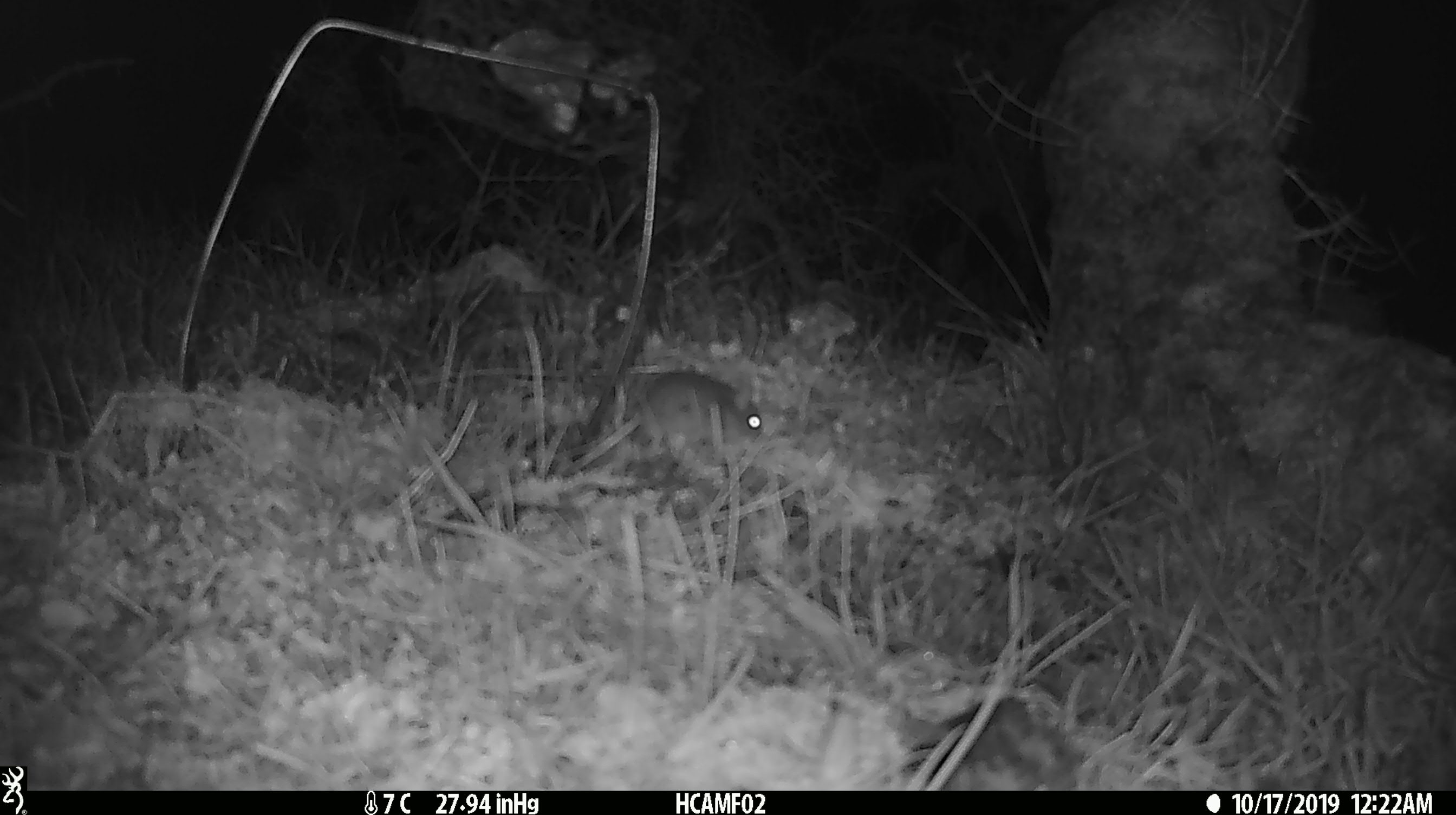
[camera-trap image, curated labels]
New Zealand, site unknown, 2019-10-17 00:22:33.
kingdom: Animalia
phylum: Chordata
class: Mammalia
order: Rodentia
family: Muridae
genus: Mus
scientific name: Mus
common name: mouse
Mouse (Mus).